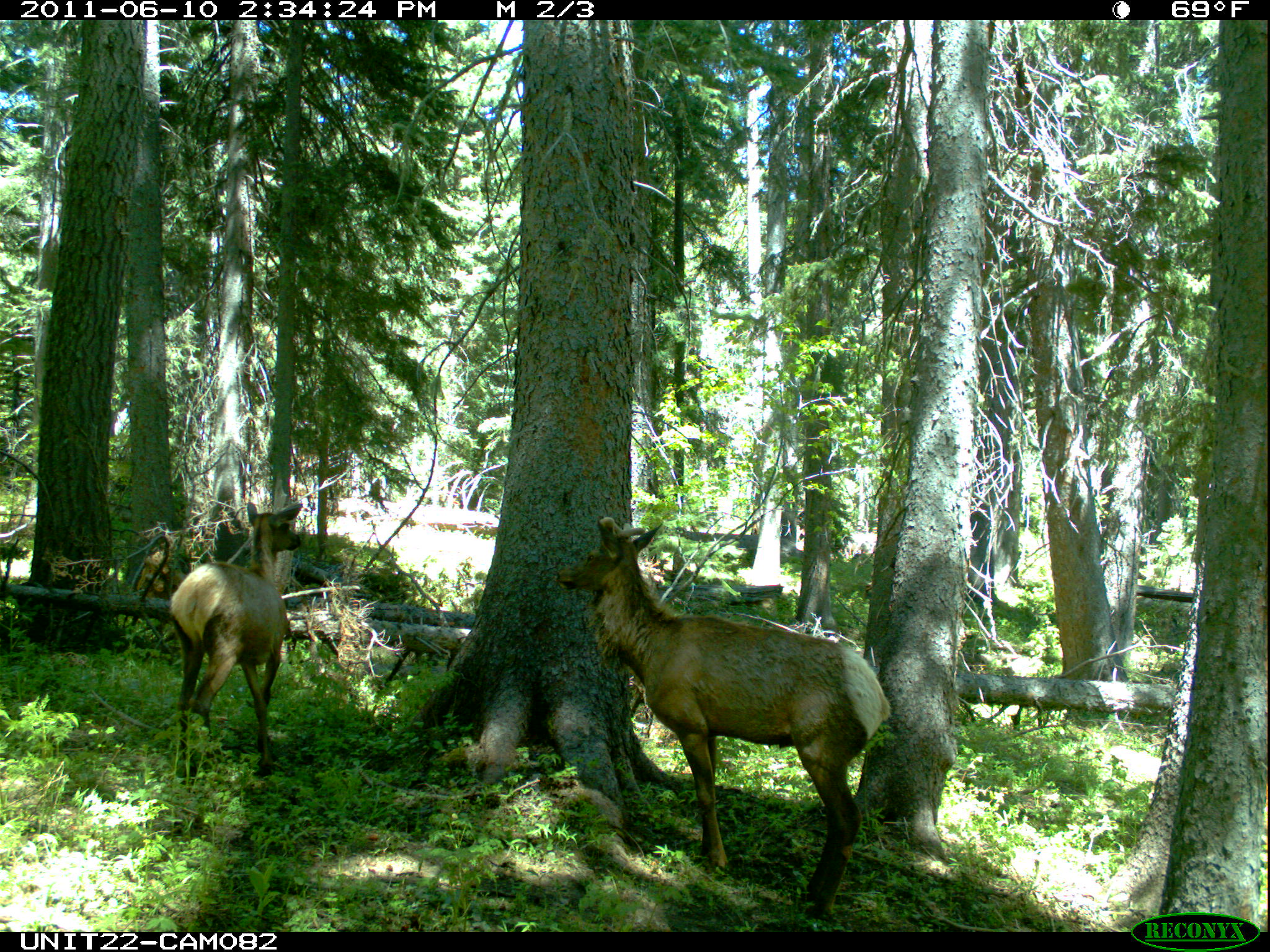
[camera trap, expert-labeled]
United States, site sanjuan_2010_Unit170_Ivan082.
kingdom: Animalia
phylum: Chordata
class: Mammalia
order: Artiodactyla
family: Cervidae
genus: Cervus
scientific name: Cervus elaphus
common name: red deer